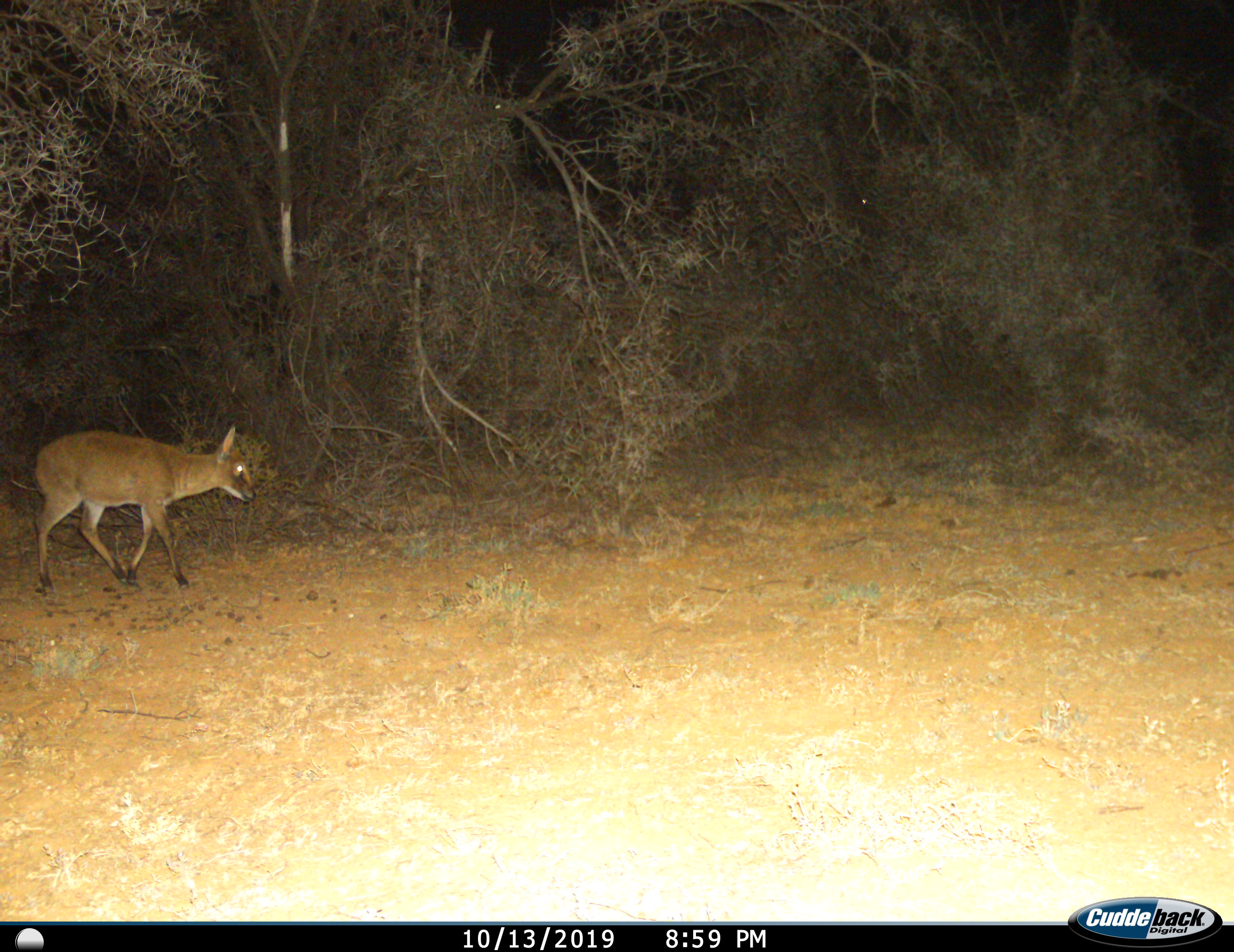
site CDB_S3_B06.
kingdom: Animalia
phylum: Chordata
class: Mammalia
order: Artiodactyla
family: Bovidae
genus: Sylvicapra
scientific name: Sylvicapra grimmia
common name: common duiker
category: duikercommongrey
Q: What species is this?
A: Duikercommongrey (common duiker) (Sylvicapra grimmia).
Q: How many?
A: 1.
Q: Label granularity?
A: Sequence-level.